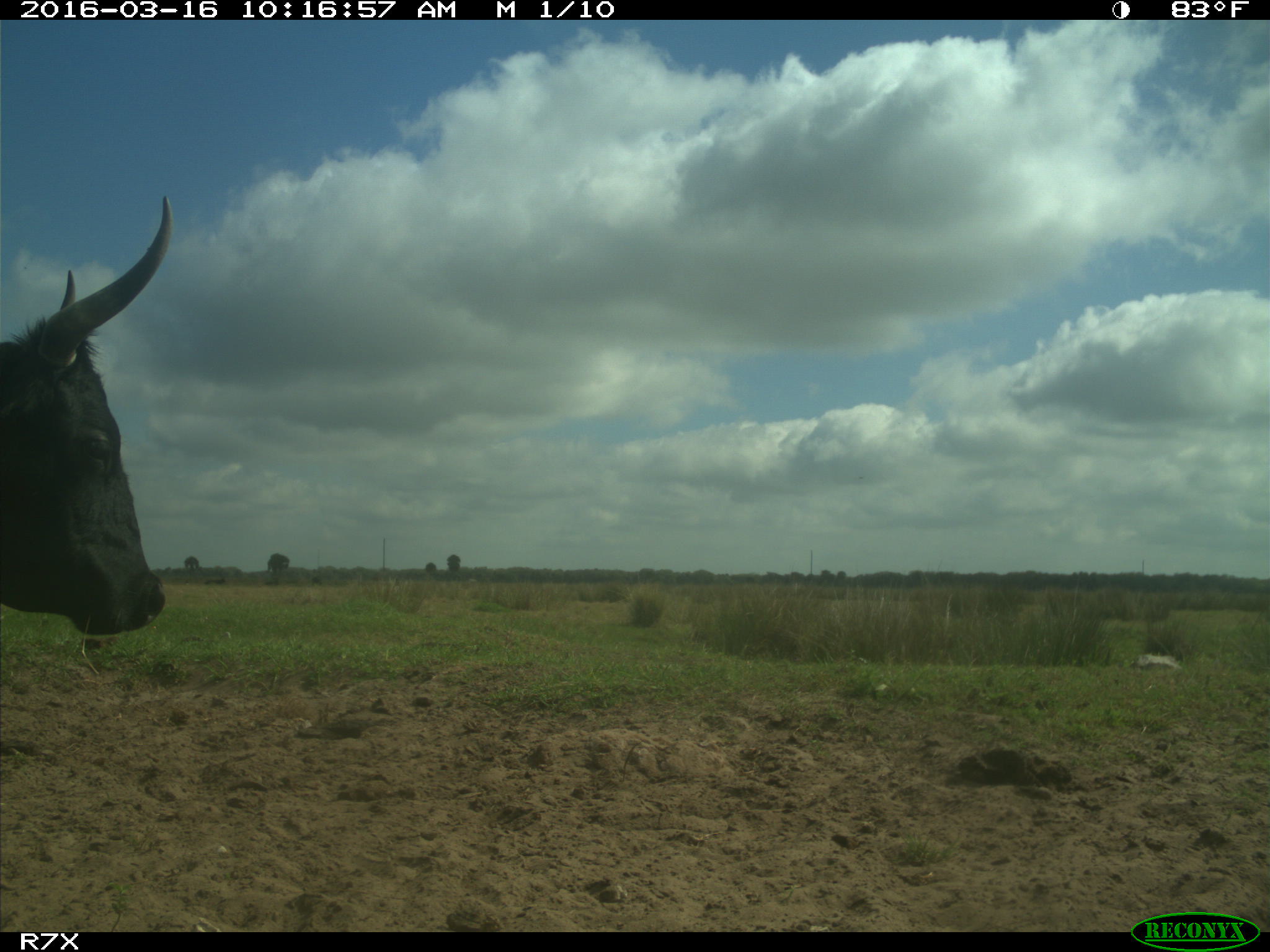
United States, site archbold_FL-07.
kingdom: Animalia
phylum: Chordata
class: Mammalia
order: Artiodactyla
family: Bovidae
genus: Bos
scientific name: Bos taurus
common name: domestic cow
Bos taurus (domestic cow).